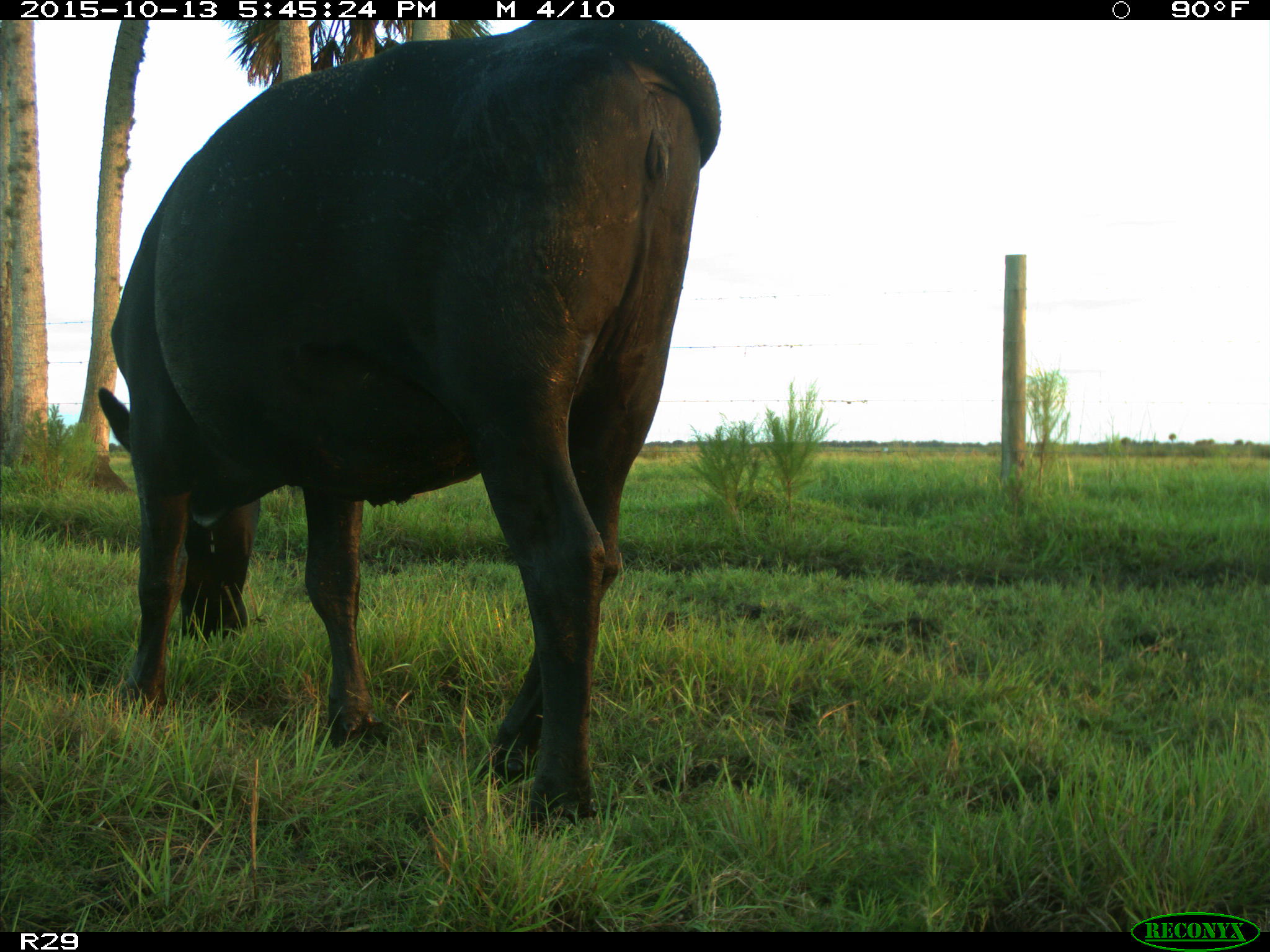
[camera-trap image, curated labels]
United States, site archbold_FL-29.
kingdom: Animalia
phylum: Chordata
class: Mammalia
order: Artiodactyla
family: Bovidae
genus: Bos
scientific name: Bos taurus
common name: domestic cow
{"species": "Bos taurus (domestic cow)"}